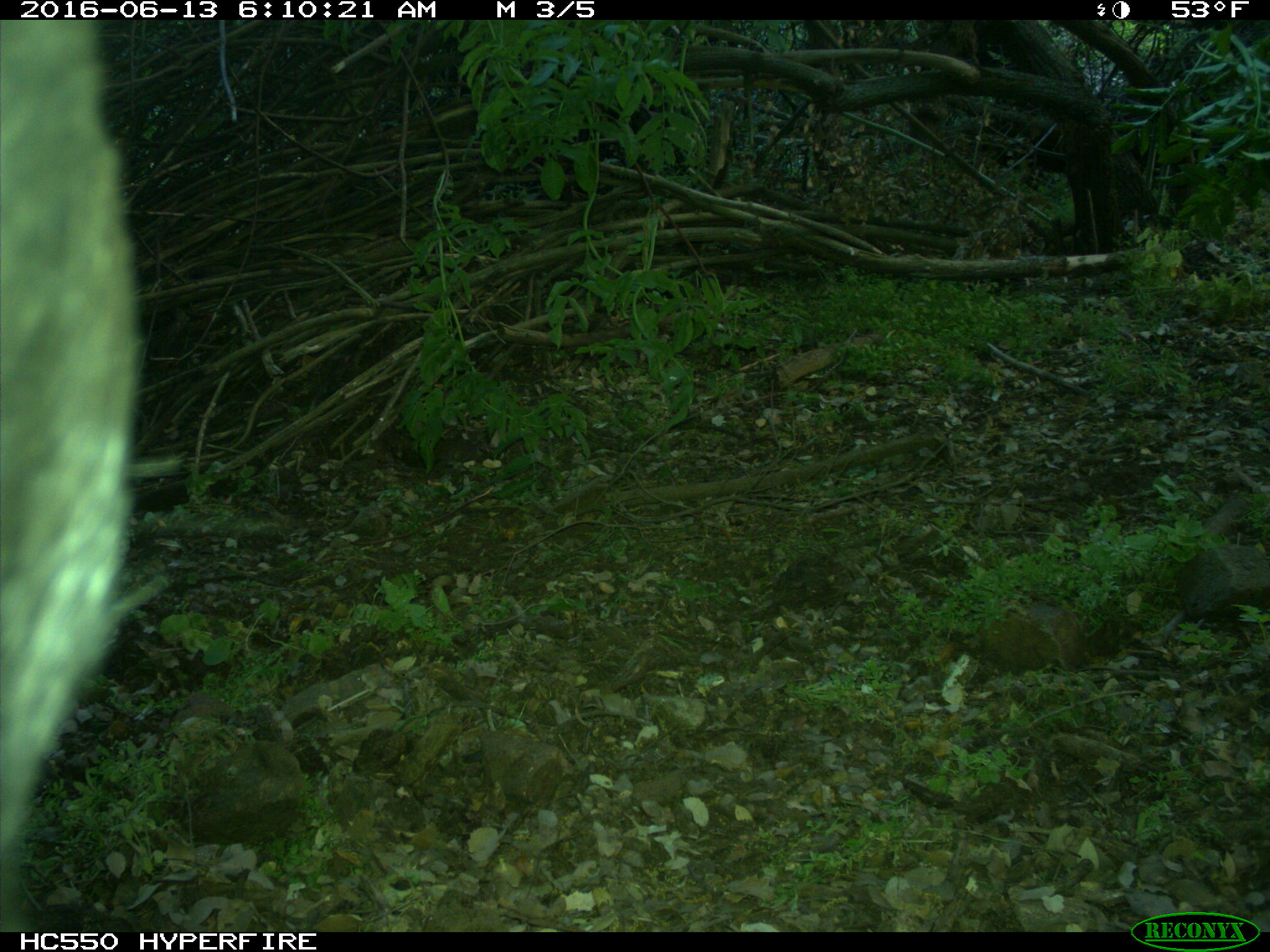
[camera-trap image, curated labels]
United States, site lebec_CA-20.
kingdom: Animalia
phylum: Chordata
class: Mammalia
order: Artiodactyla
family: Bovidae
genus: Bos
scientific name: Bos taurus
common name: domestic cow